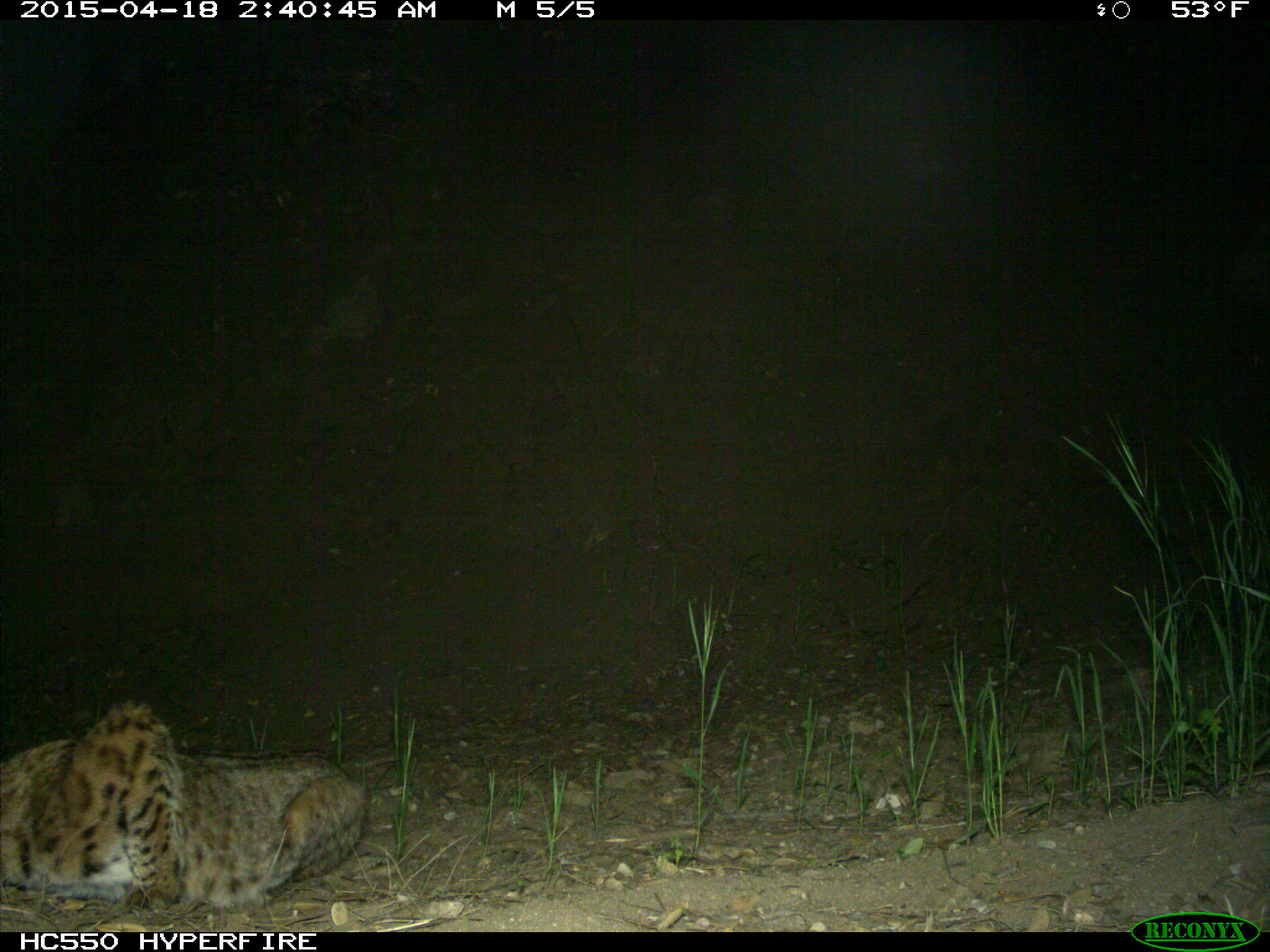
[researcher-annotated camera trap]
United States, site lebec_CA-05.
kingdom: Animalia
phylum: Chordata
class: Mammalia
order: Carnivora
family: Felidae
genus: Lynx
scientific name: Lynx rufus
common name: bobcat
Lynx rufus (bobcat).